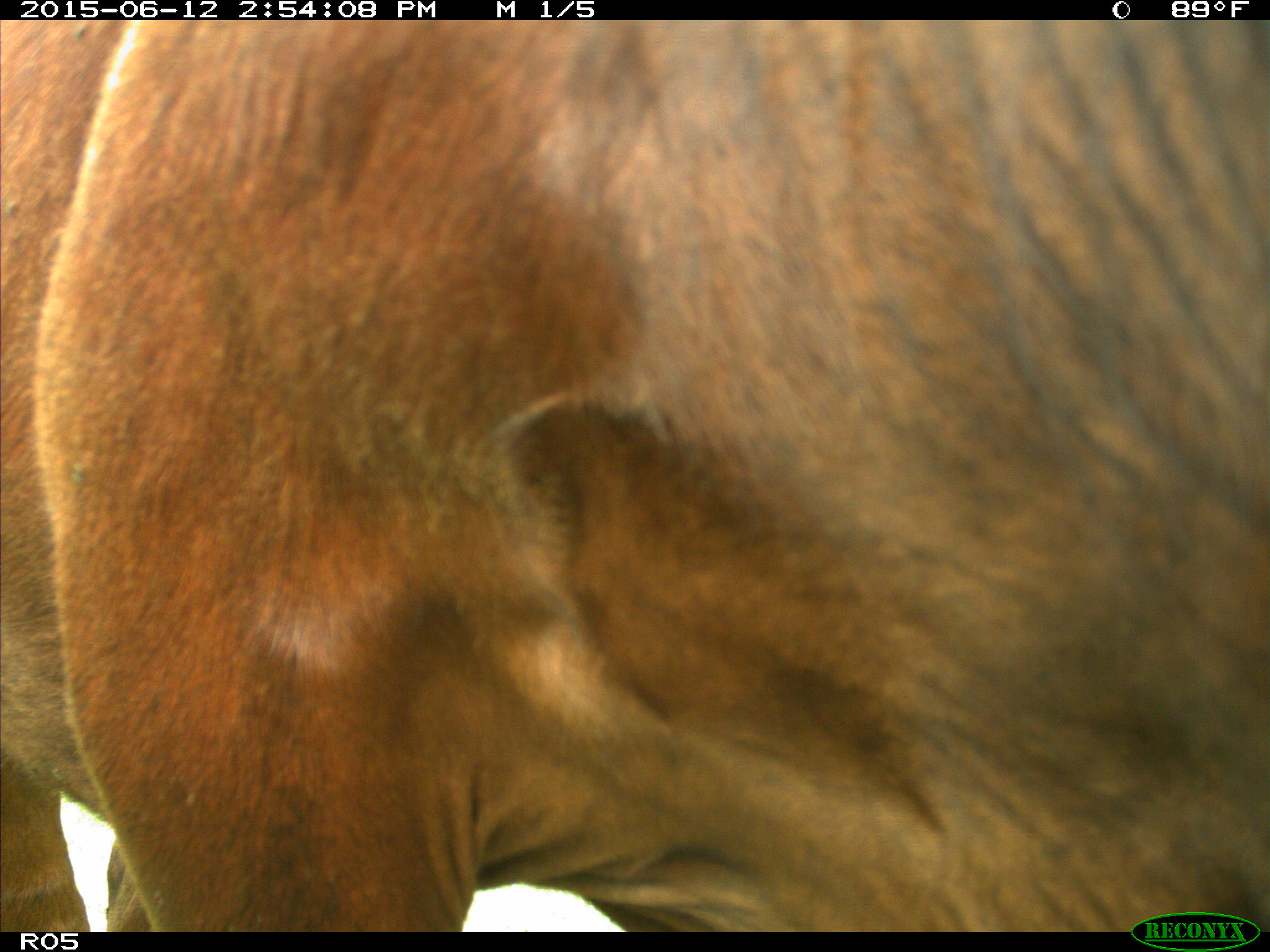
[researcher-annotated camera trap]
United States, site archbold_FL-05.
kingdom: Animalia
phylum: Chordata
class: Mammalia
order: Artiodactyla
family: Bovidae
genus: Bos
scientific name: Bos taurus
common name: domestic cow